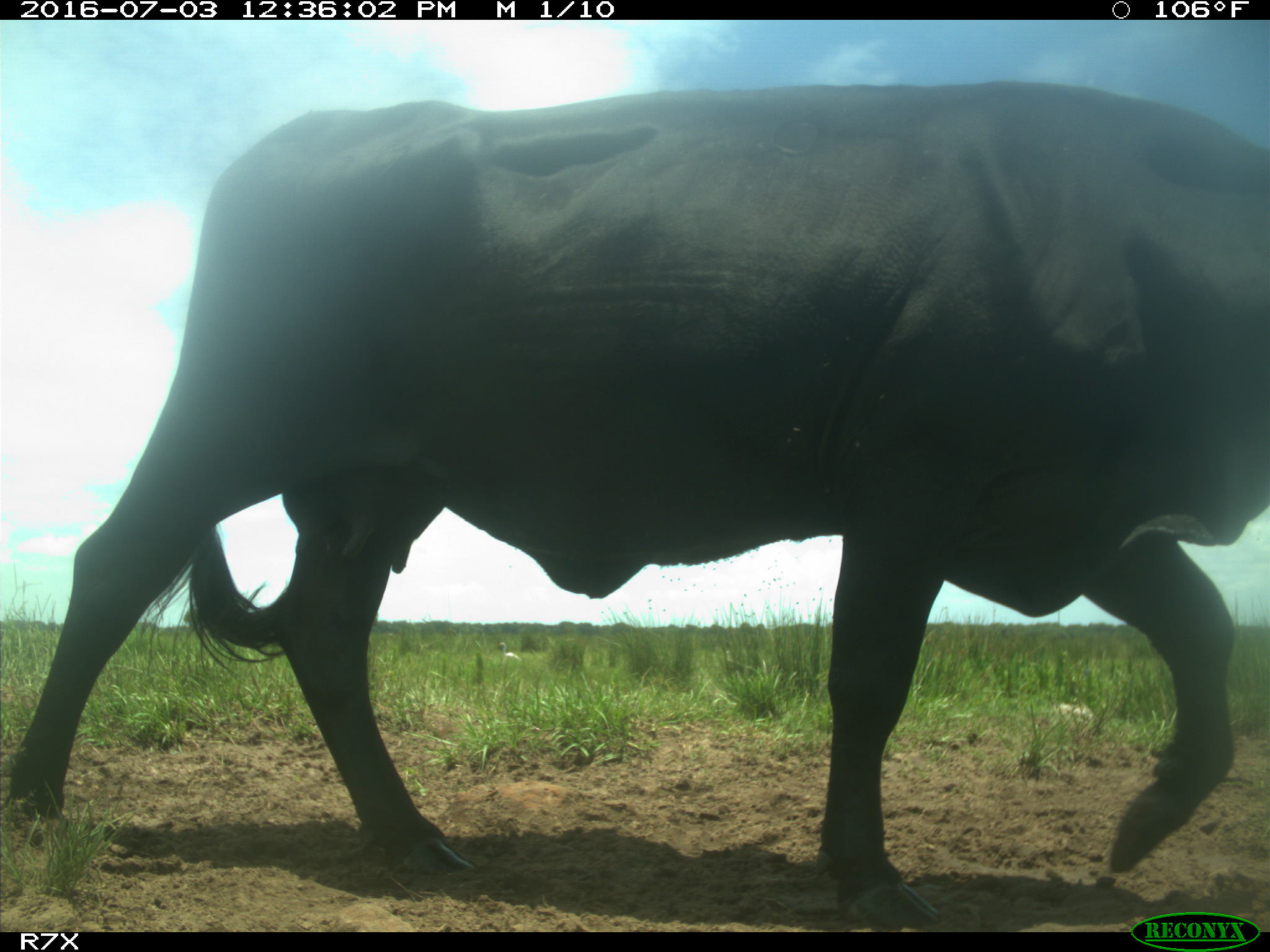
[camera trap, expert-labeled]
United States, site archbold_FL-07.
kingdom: Animalia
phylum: Chordata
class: Mammalia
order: Artiodactyla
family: Bovidae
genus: Bos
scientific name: Bos taurus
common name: domestic cow